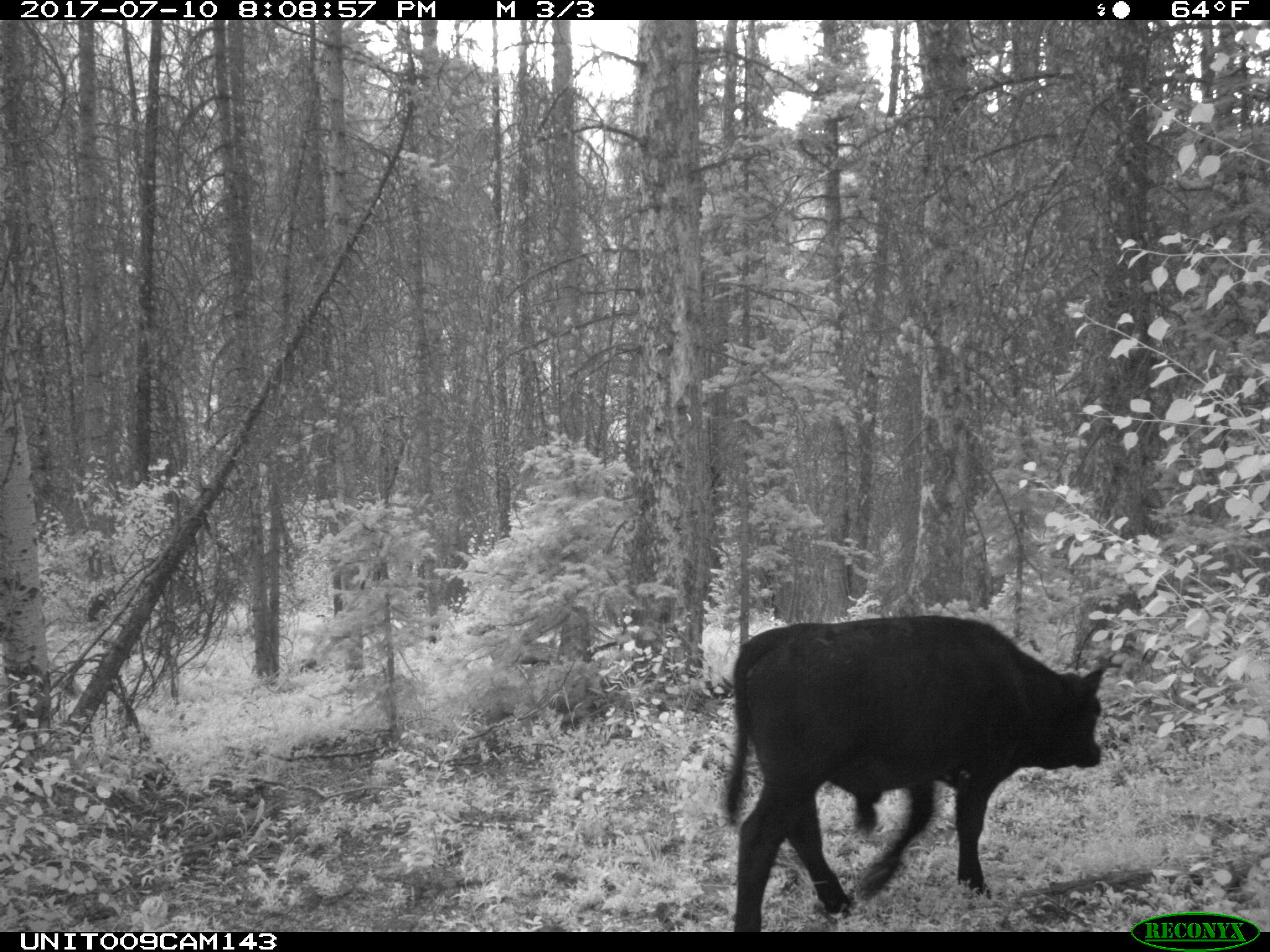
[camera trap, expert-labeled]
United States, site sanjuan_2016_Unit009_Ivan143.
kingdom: Animalia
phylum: Chordata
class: Mammalia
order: Artiodactyla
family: Bovidae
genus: Bos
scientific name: Bos taurus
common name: domestic cow